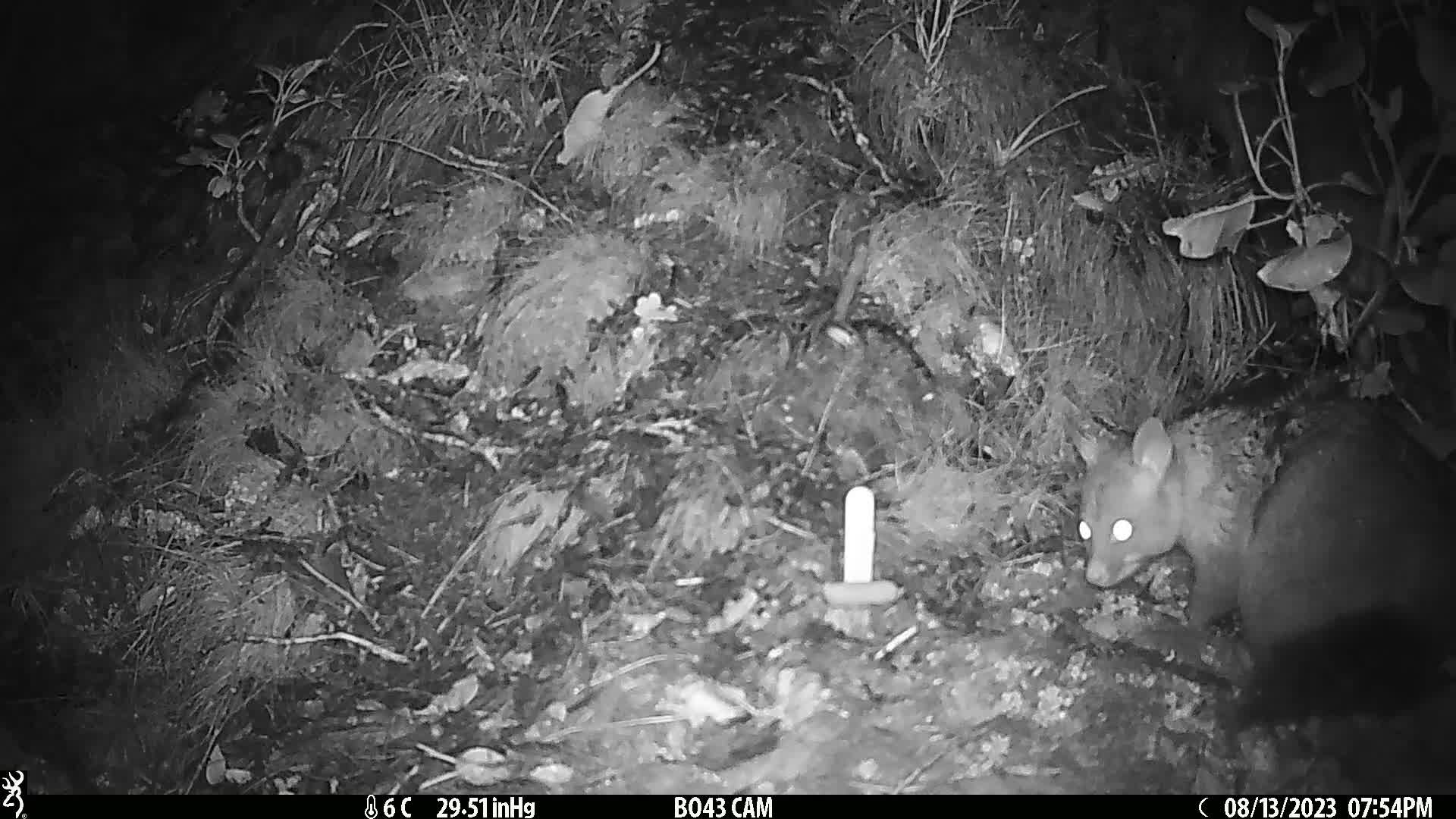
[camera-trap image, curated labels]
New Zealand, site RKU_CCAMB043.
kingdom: Animalia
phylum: Chordata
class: Mammalia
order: Diprotodontia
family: Phalangeridae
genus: Trichosurus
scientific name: Trichosurus vulpecula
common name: common brushtail possum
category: possum